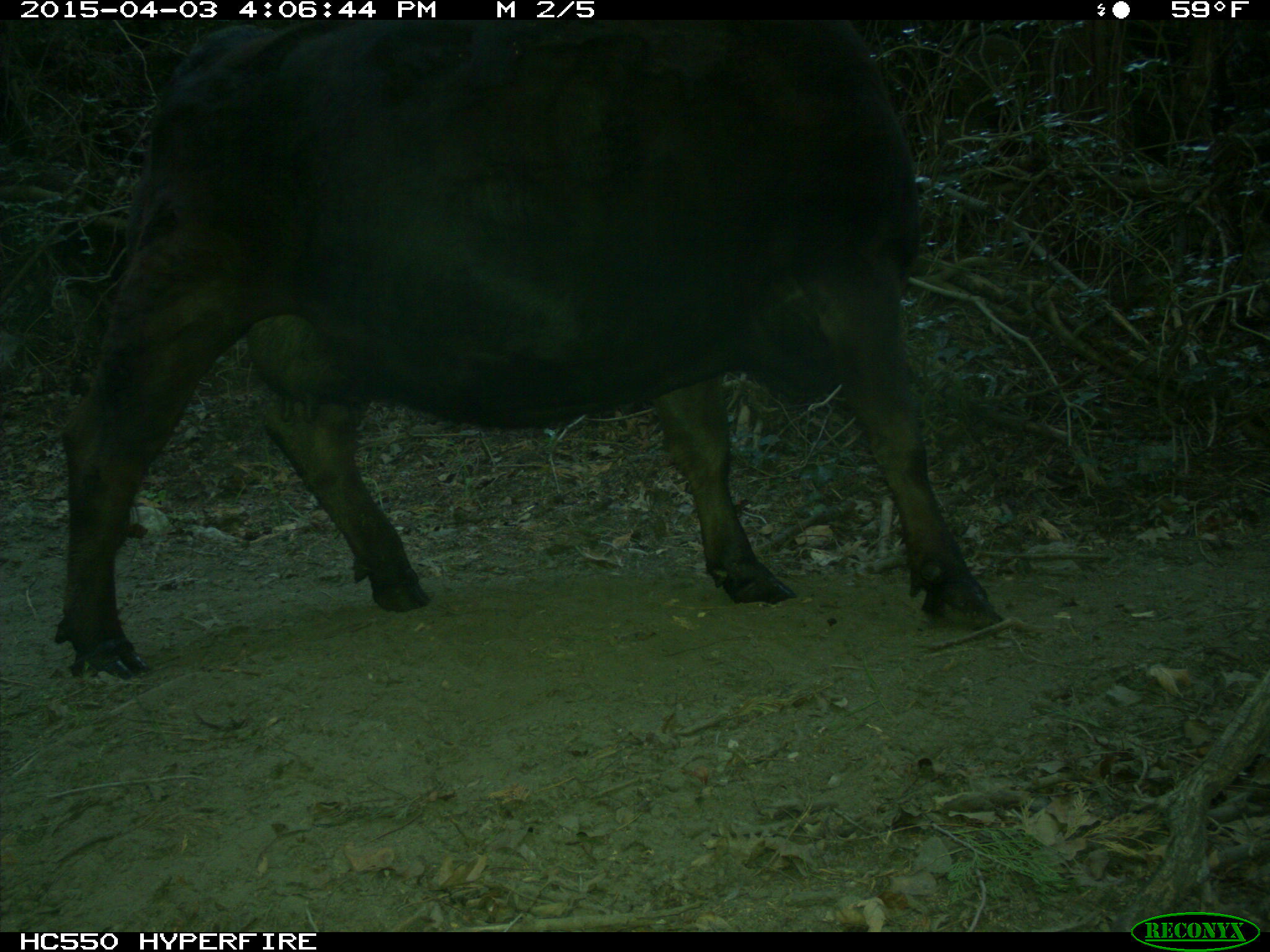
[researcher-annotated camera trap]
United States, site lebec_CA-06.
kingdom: Animalia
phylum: Chordata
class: Mammalia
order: Artiodactyla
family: Bovidae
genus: Bos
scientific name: Bos taurus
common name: domestic cow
Bos taurus (domestic cow).